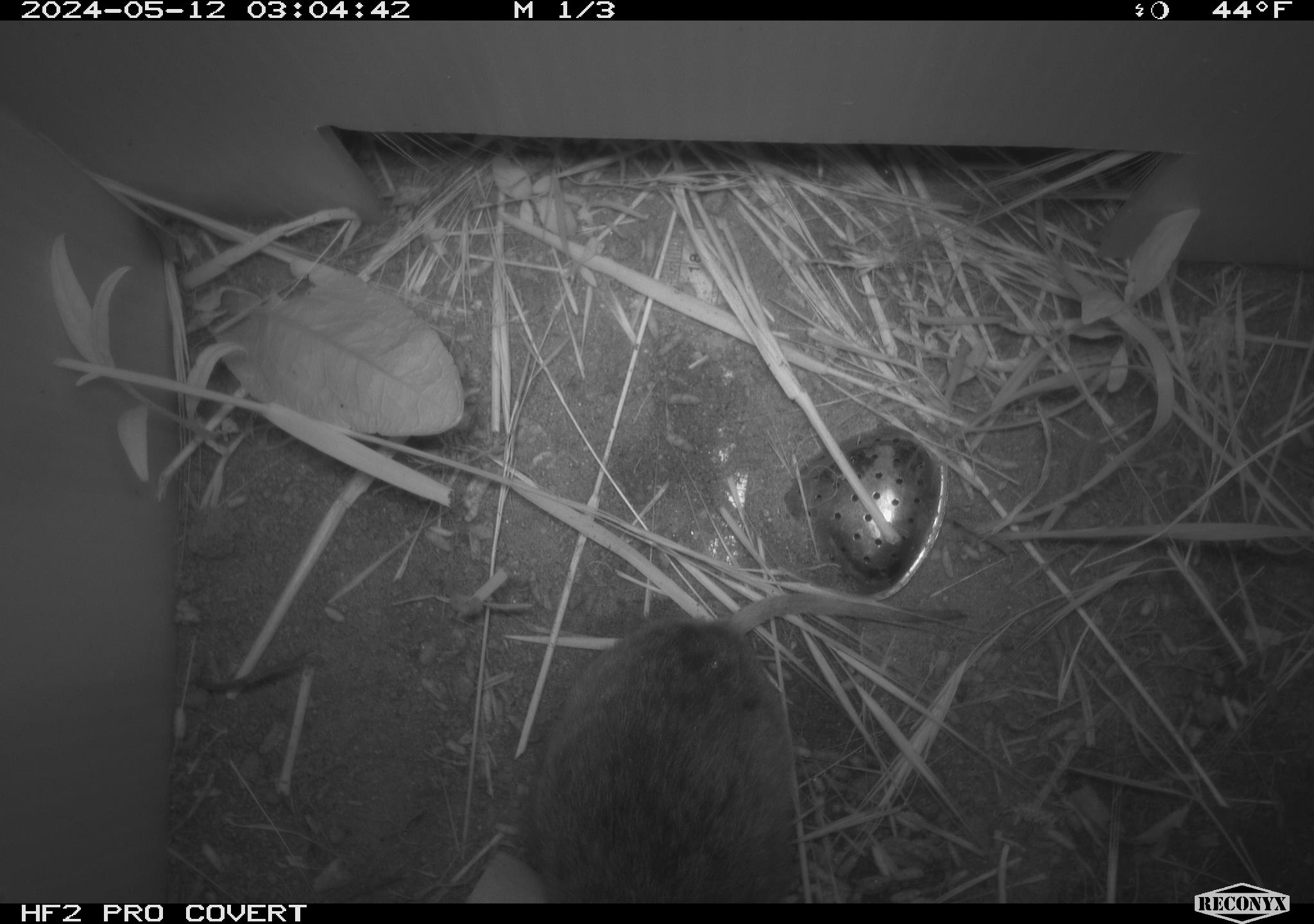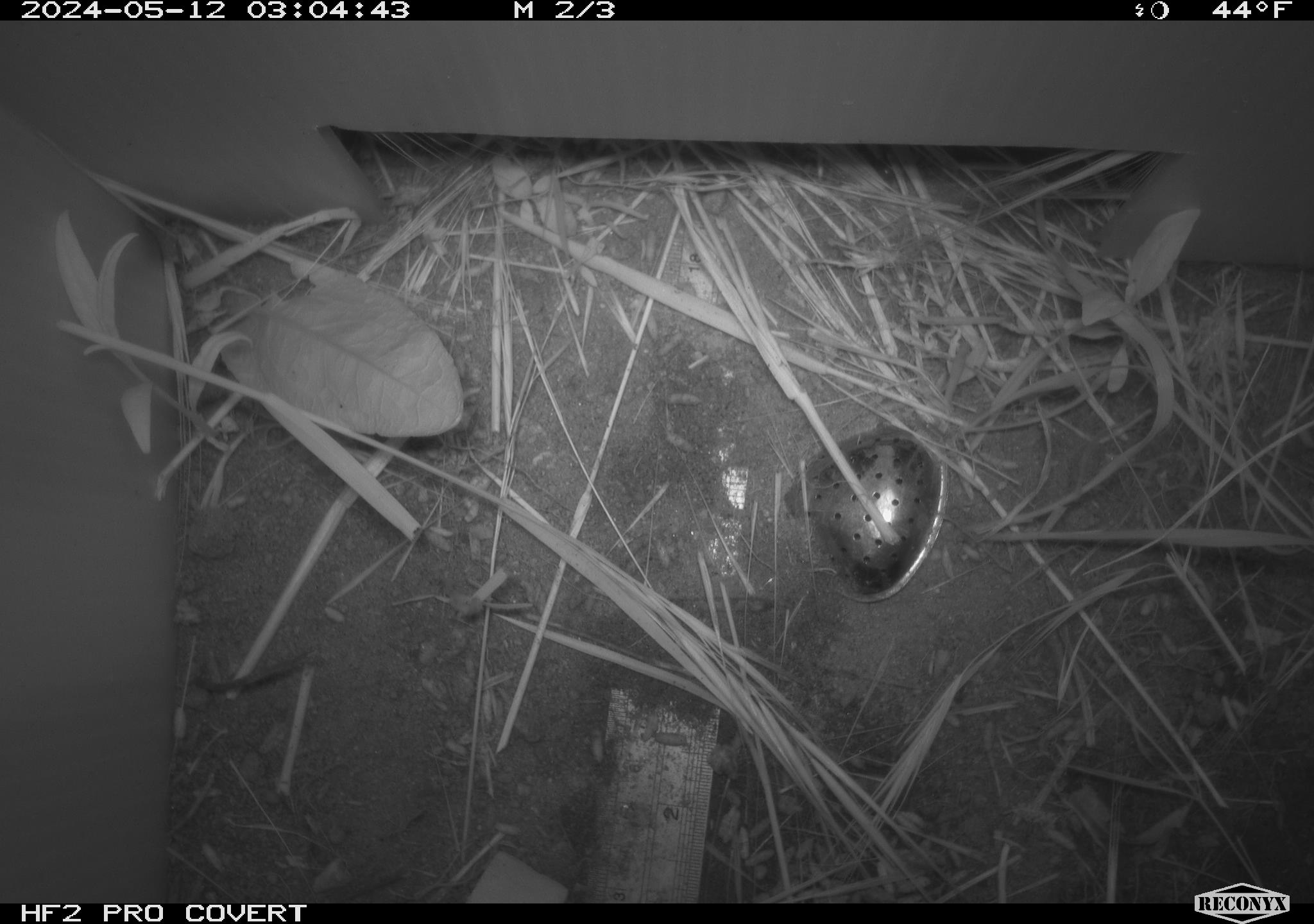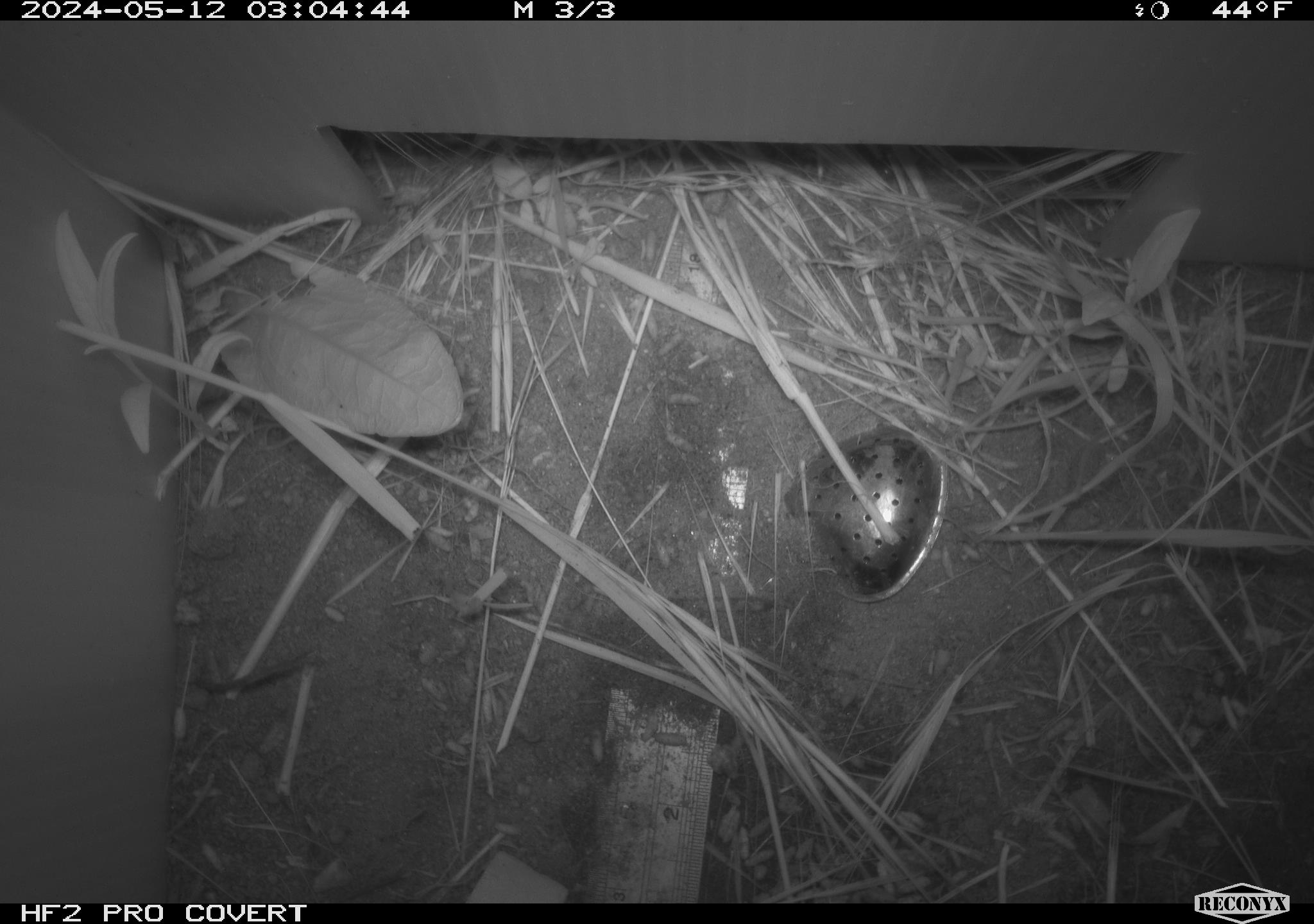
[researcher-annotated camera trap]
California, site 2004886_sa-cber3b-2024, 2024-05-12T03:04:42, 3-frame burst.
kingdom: Animalia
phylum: Chordata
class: Mammalia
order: Rodentia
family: Cricetidae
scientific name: Arvicolinae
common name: voles, lemmings, and muskrats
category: arvicolinae subfamily